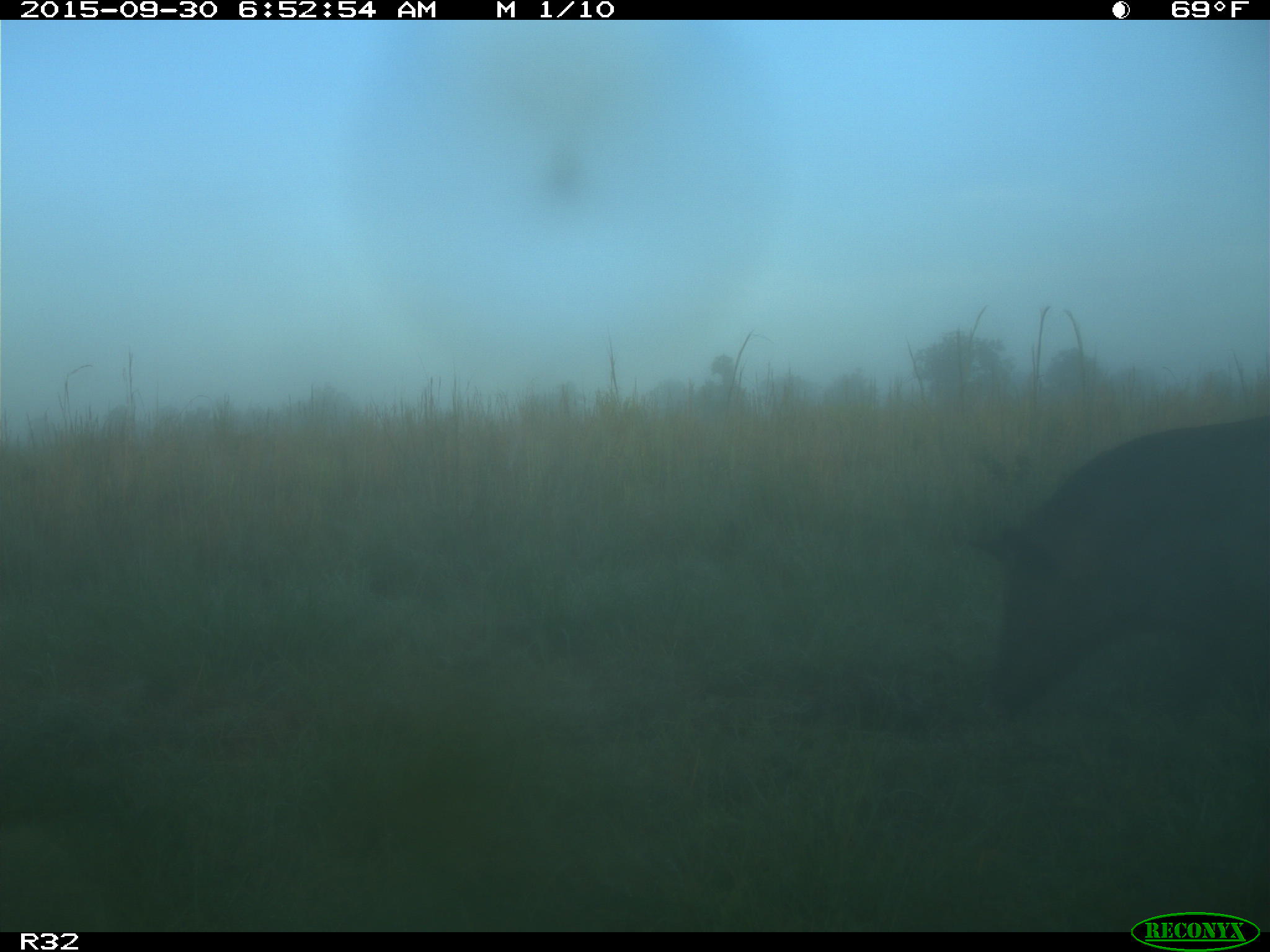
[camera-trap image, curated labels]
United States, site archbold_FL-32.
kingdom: Animalia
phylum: Chordata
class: Mammalia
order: Artiodactyla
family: Suidae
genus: Sus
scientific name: Sus scrofa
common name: wild boar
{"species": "Sus scrofa (wild boar)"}